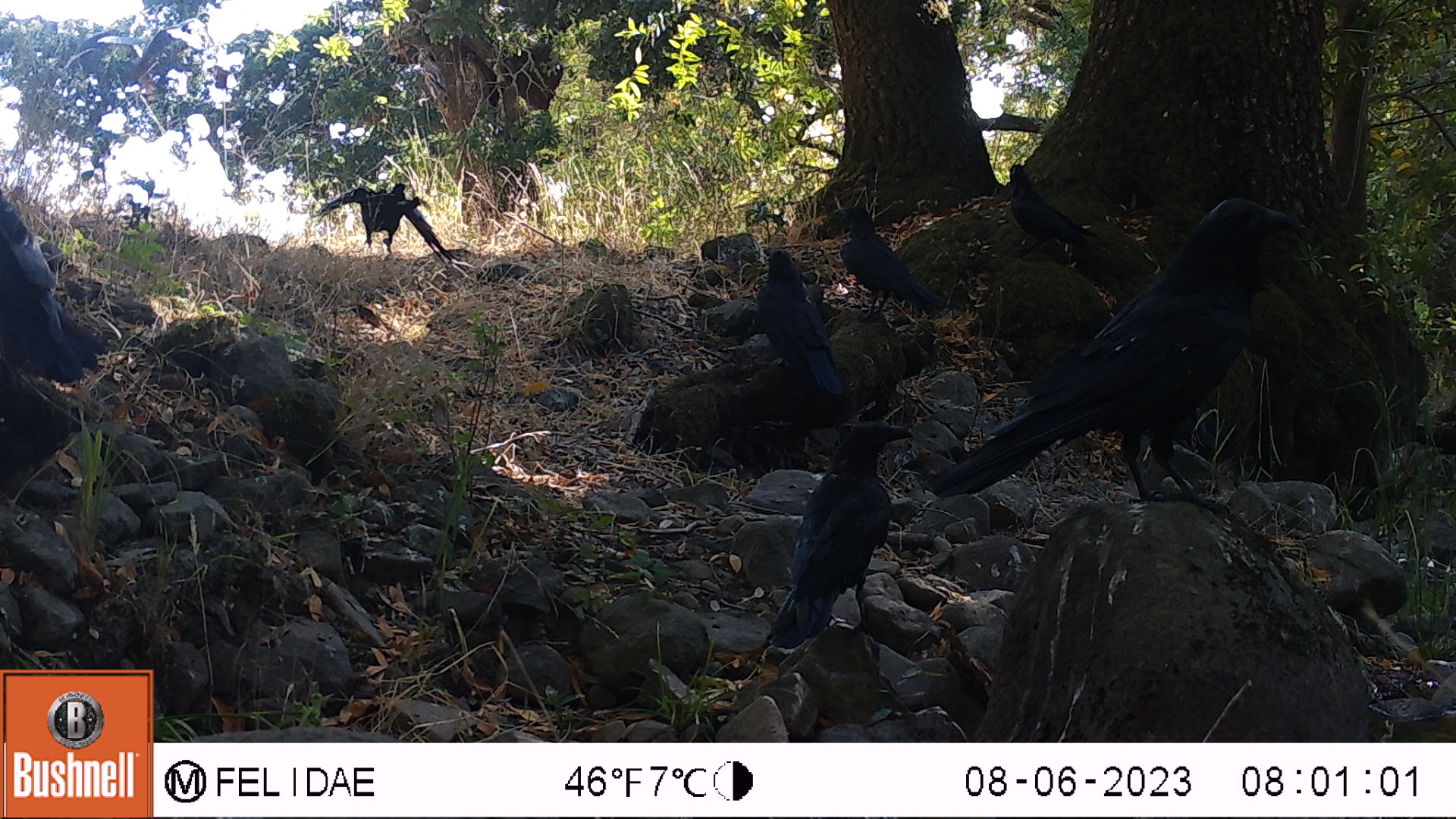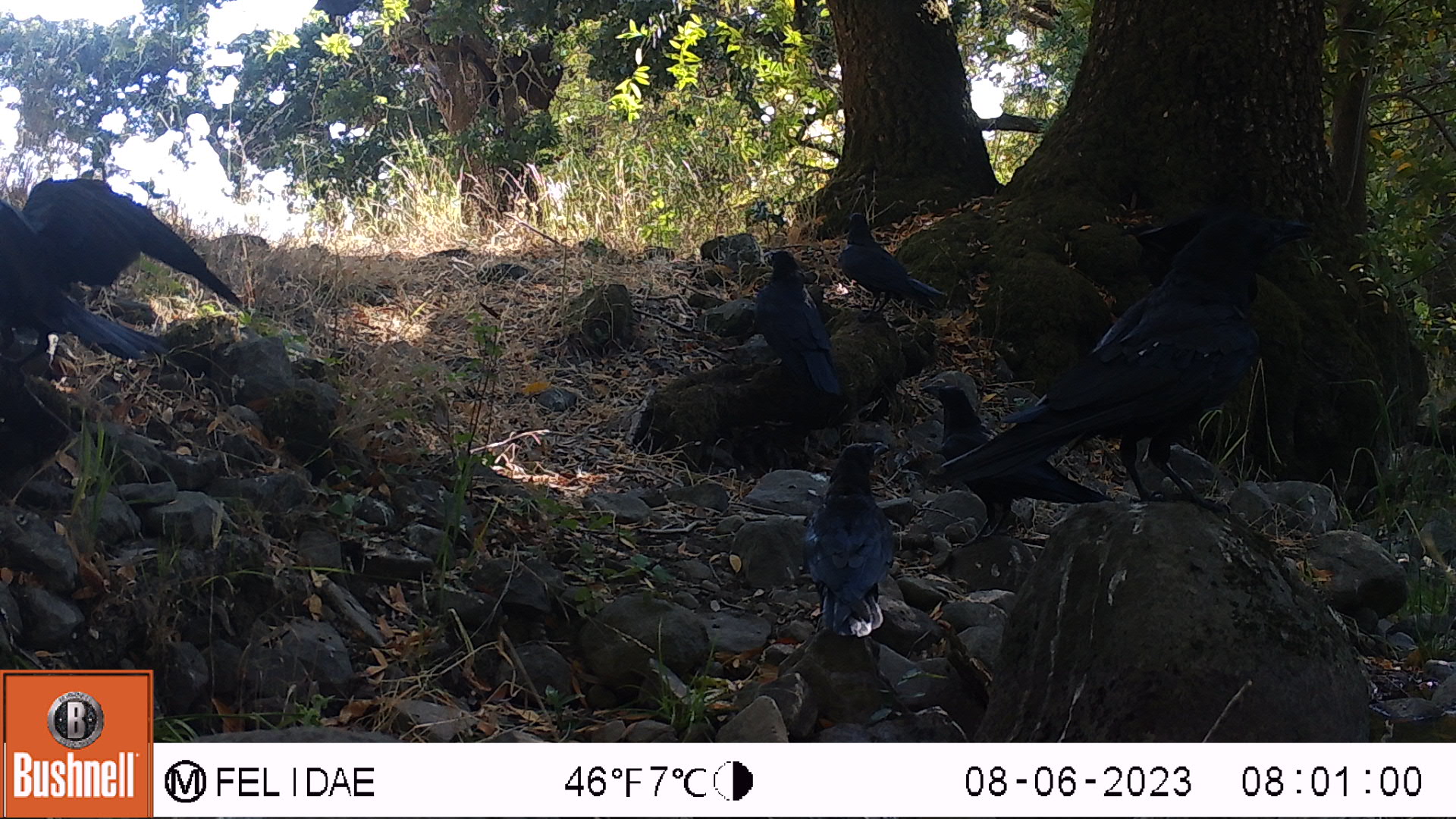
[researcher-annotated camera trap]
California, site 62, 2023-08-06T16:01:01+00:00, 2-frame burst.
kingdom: Animalia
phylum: Chordata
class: Aves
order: Passeriformes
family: Corvidae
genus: Corvus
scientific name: Corvus corax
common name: common raven